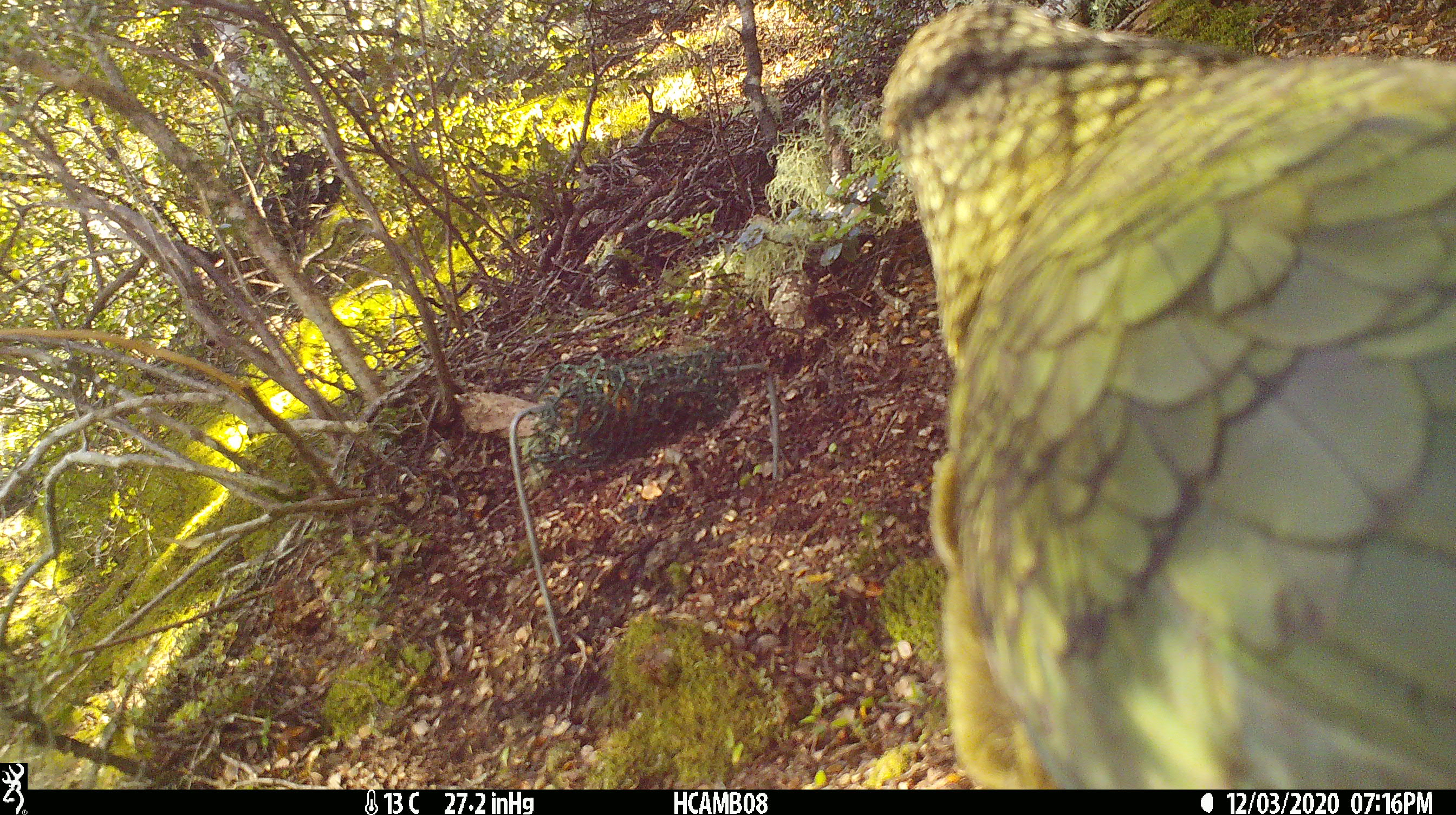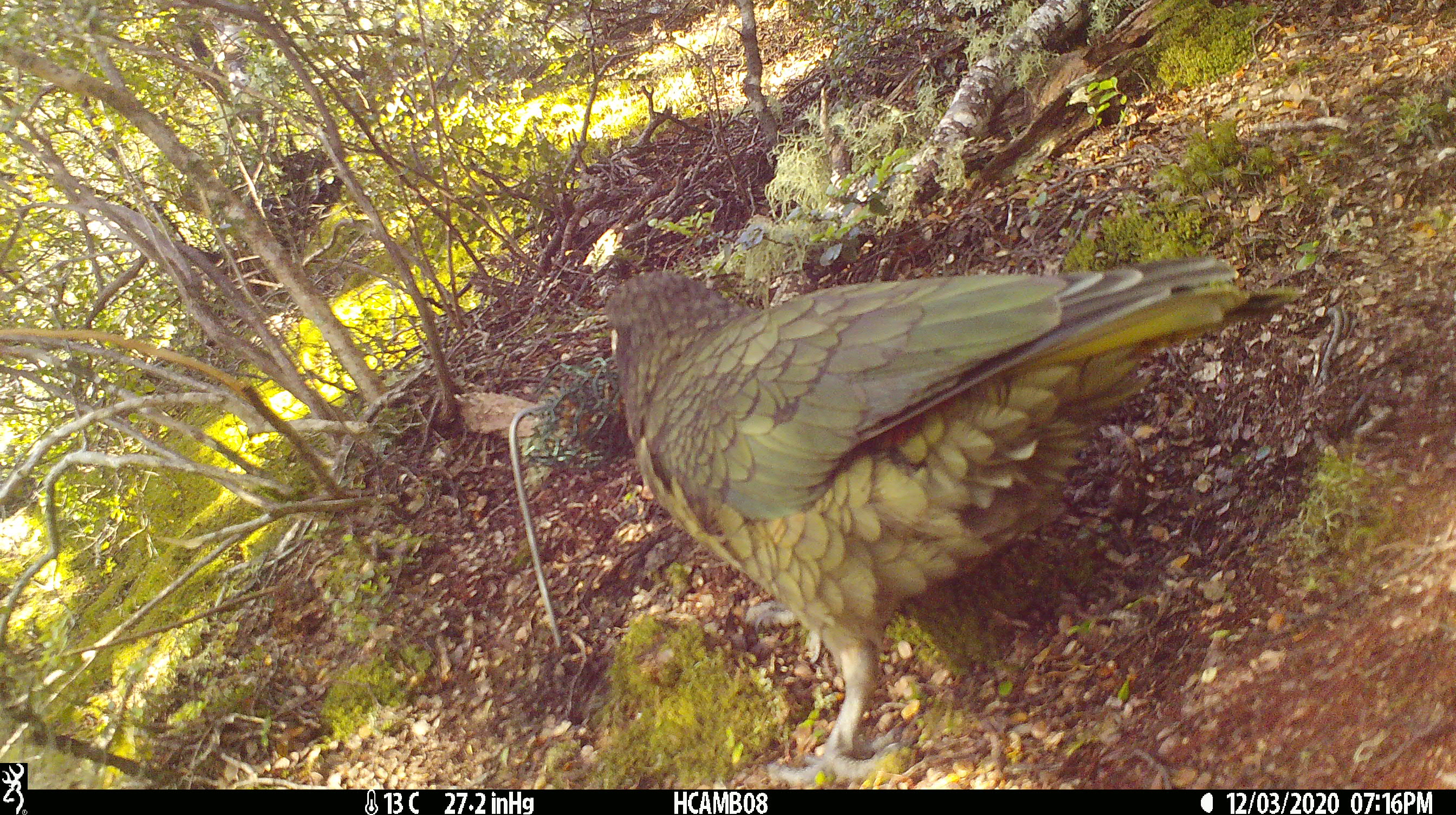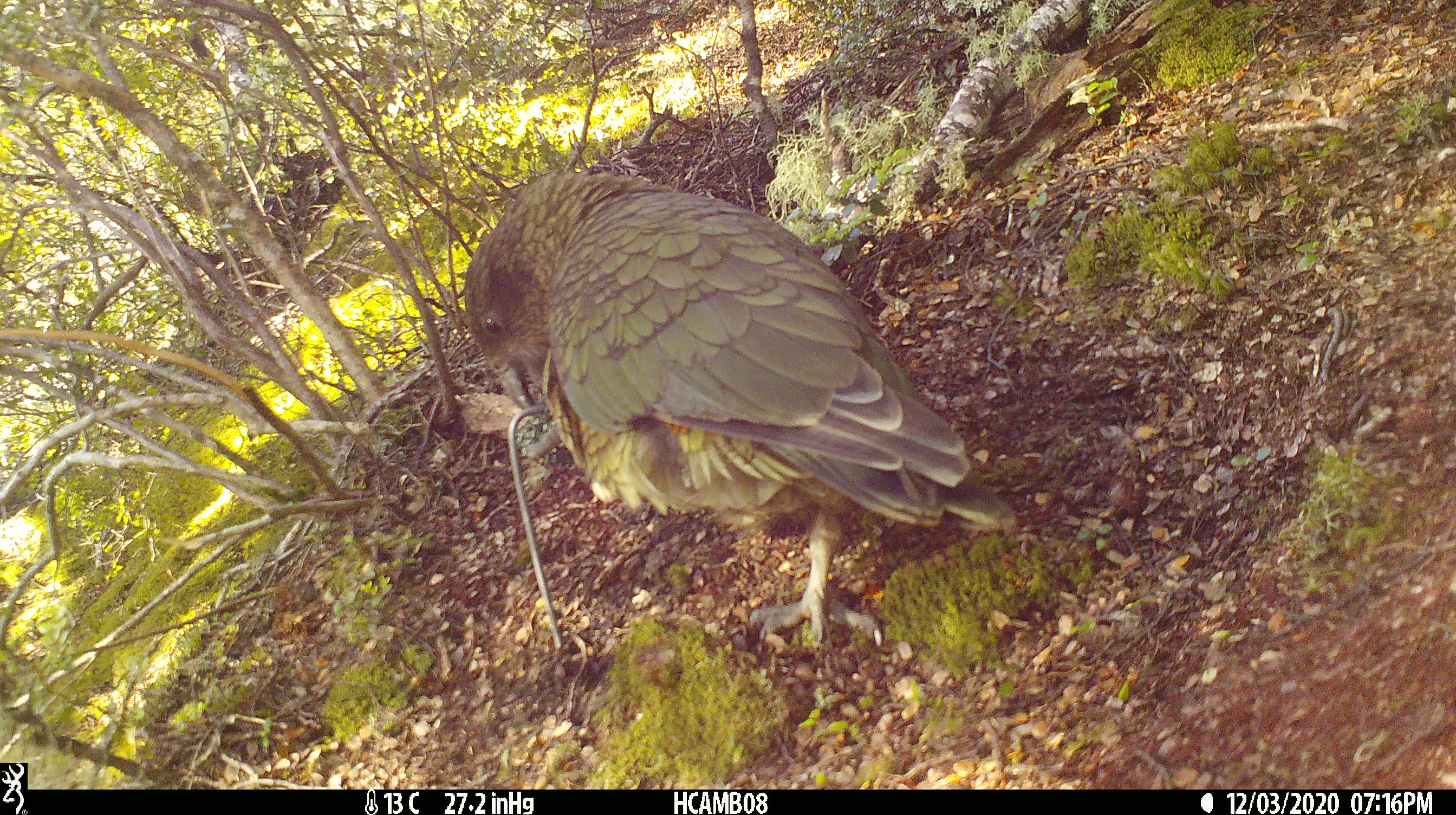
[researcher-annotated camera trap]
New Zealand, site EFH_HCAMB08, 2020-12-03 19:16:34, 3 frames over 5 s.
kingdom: Animalia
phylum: Chordata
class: Aves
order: Psittaciformes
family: Strigopidae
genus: Nestor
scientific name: Nestor notabilis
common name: kea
Kea (Nestor notabilis).